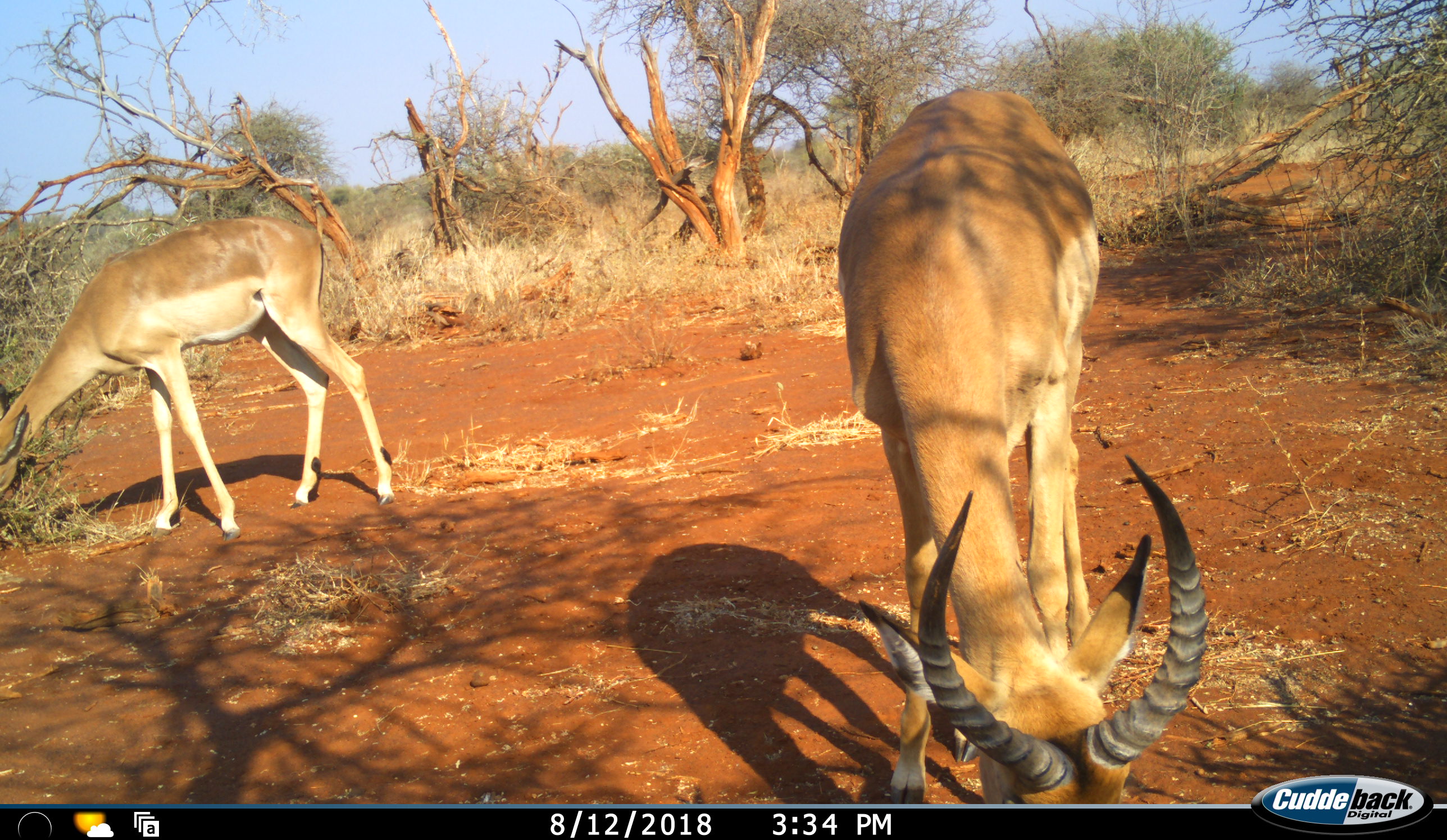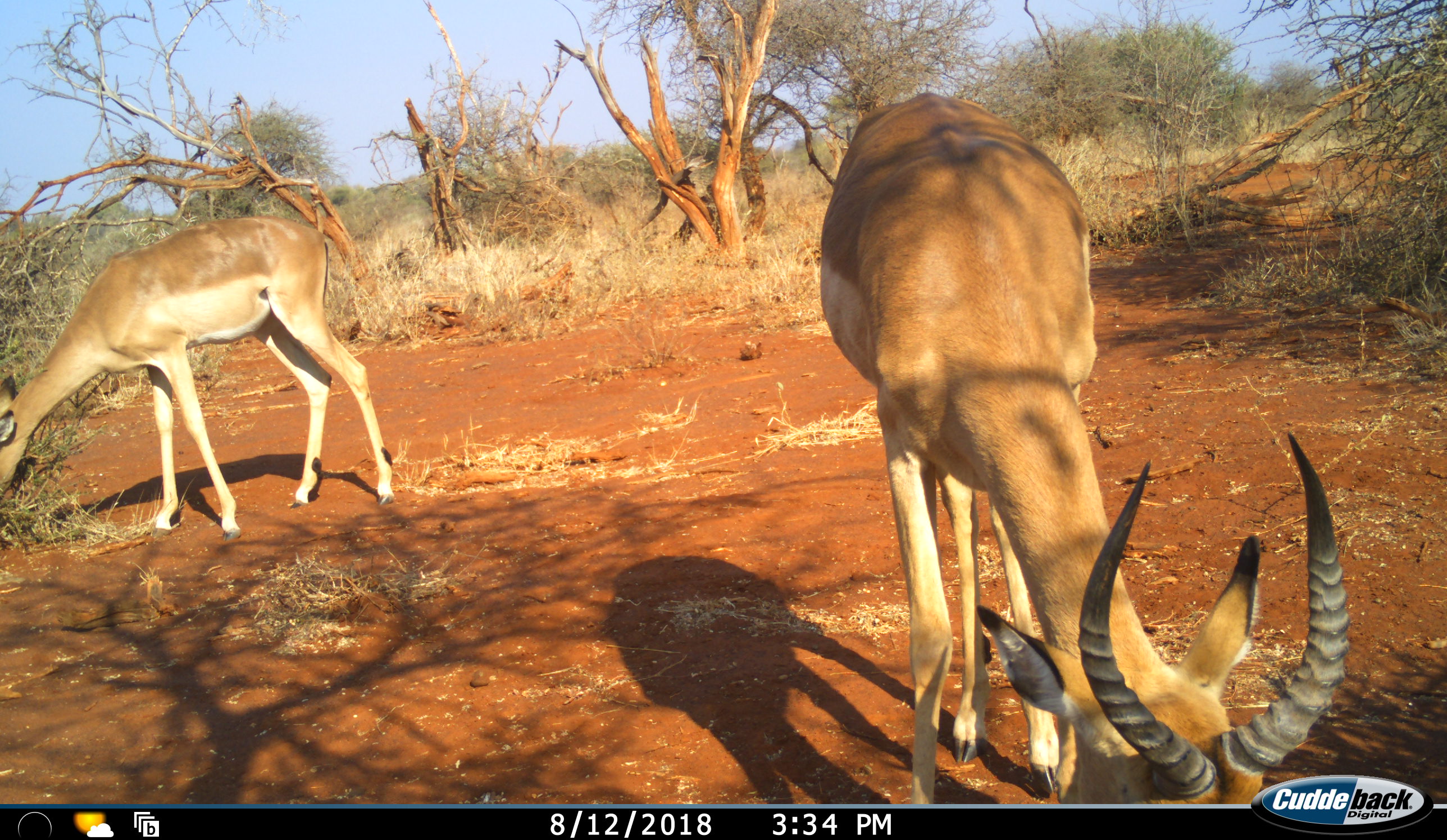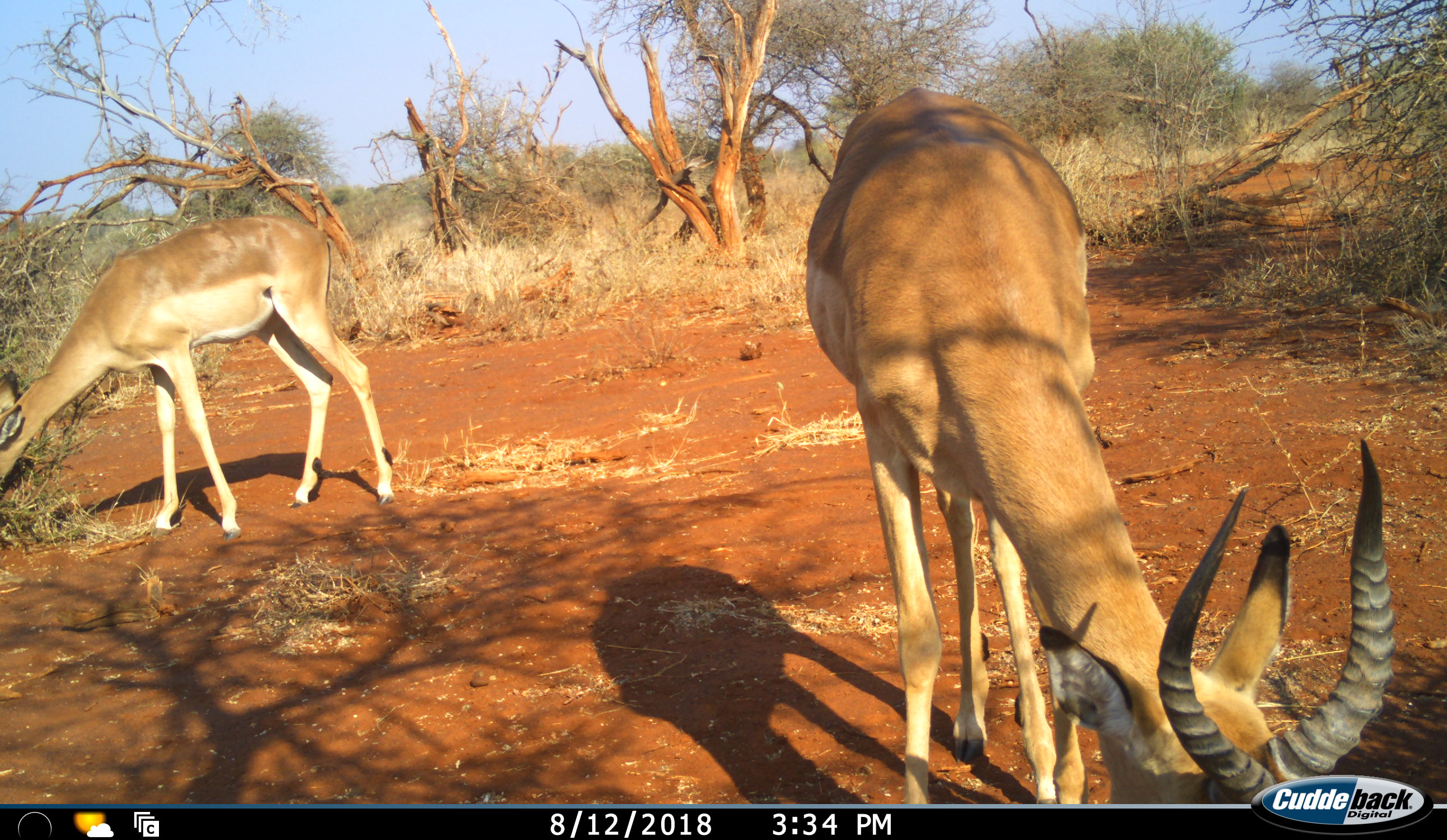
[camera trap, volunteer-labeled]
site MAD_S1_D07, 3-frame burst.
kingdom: Animalia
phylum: Chordata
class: Mammalia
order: Artiodactyla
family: Bovidae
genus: Aepyceros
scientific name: Aepyceros melampus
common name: impala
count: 2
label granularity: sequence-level